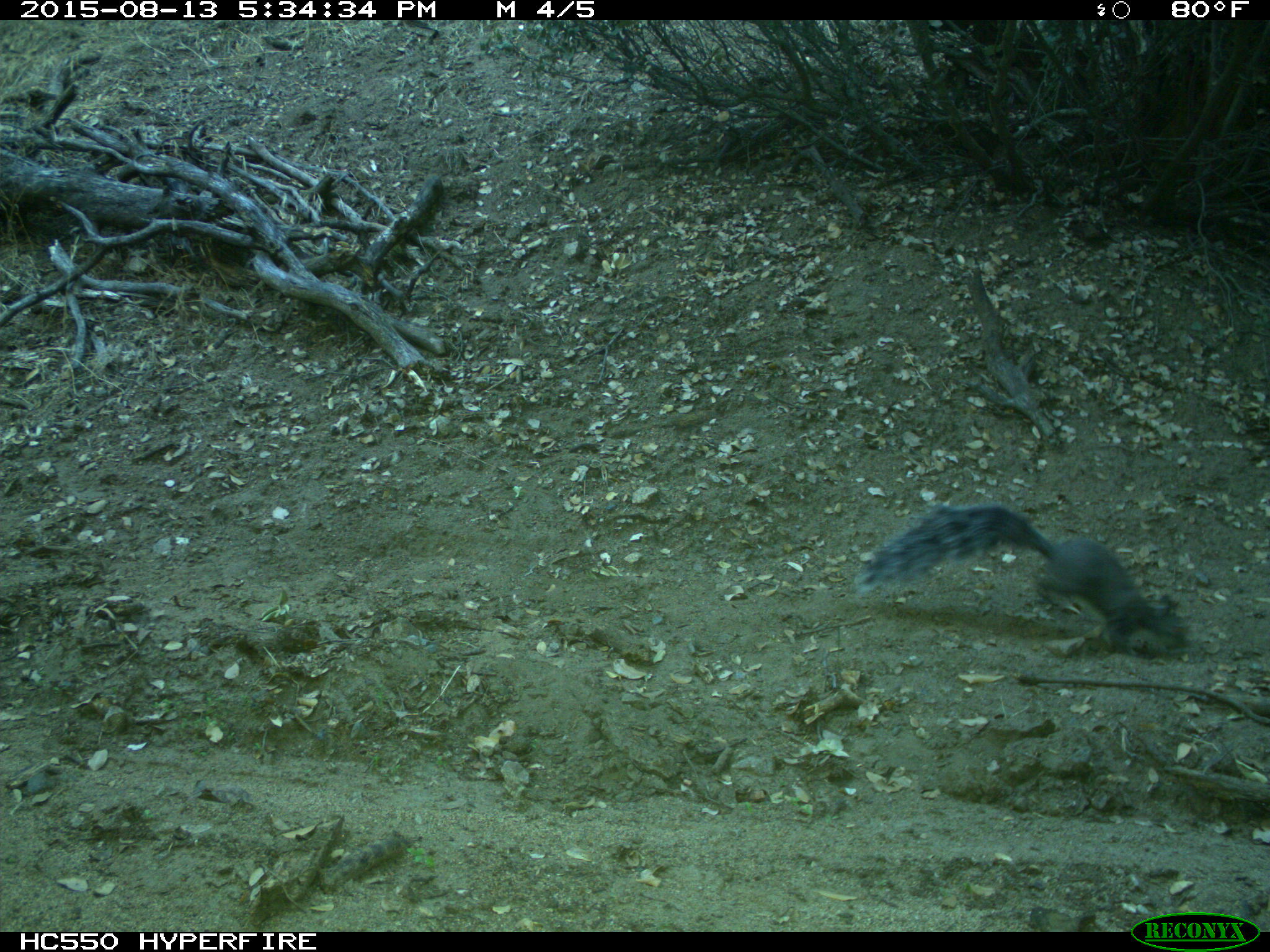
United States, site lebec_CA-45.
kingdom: Animalia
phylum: Chordata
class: Mammalia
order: Rodentia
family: Sciuridae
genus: Sciurus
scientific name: Sciurus carolinensis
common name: eastern gray squirrel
Sciurus carolinensis (eastern gray squirrel).